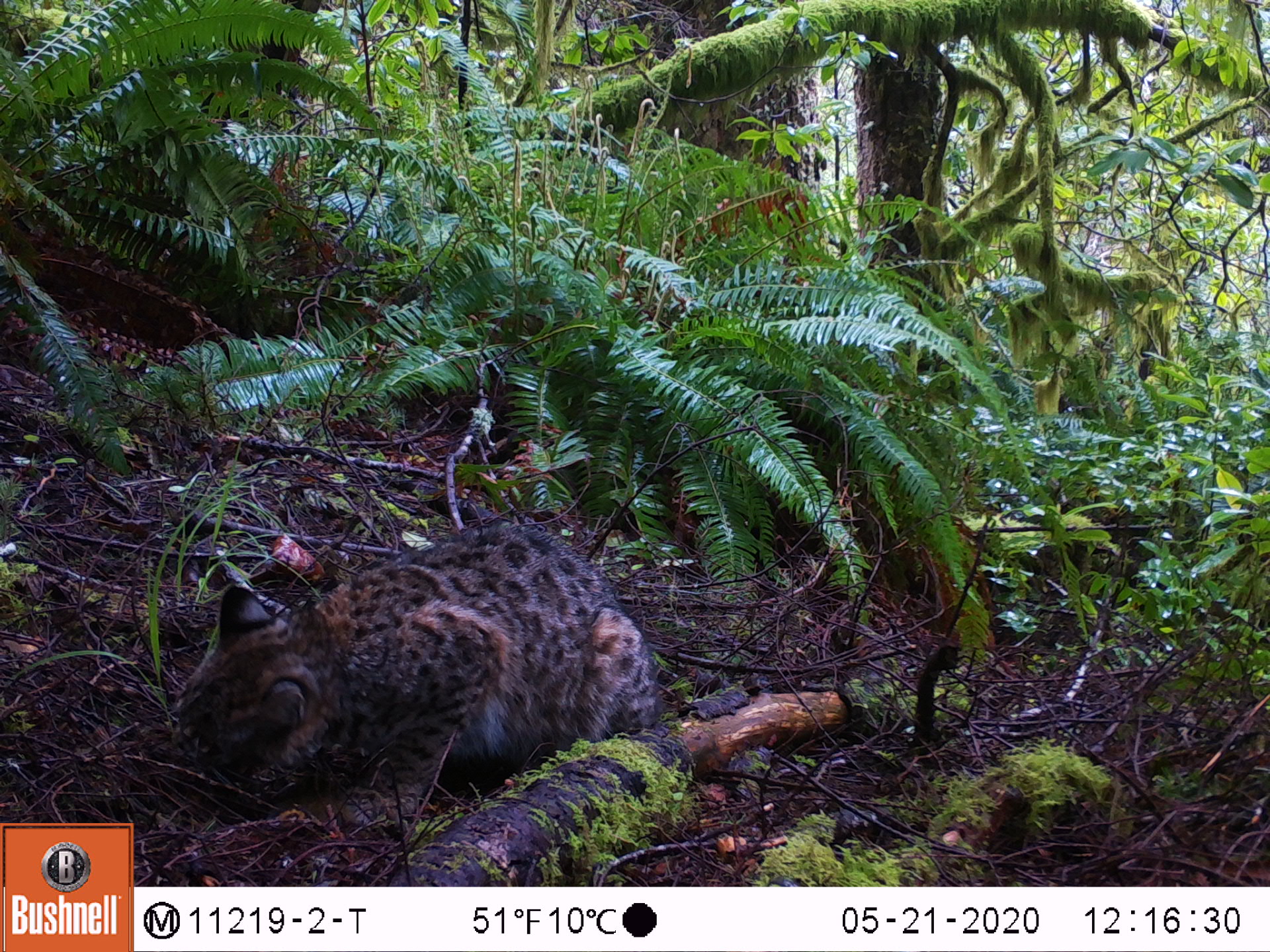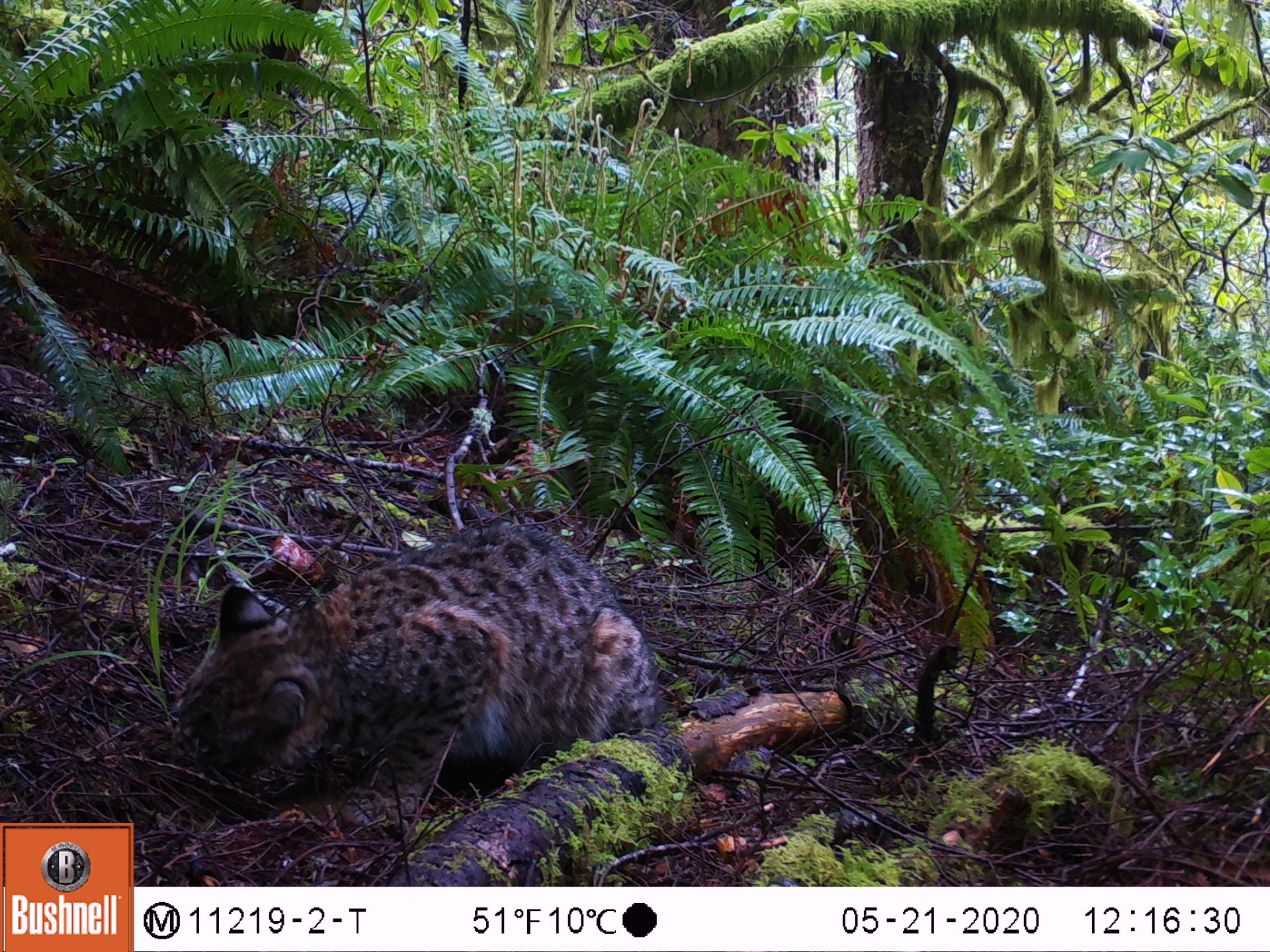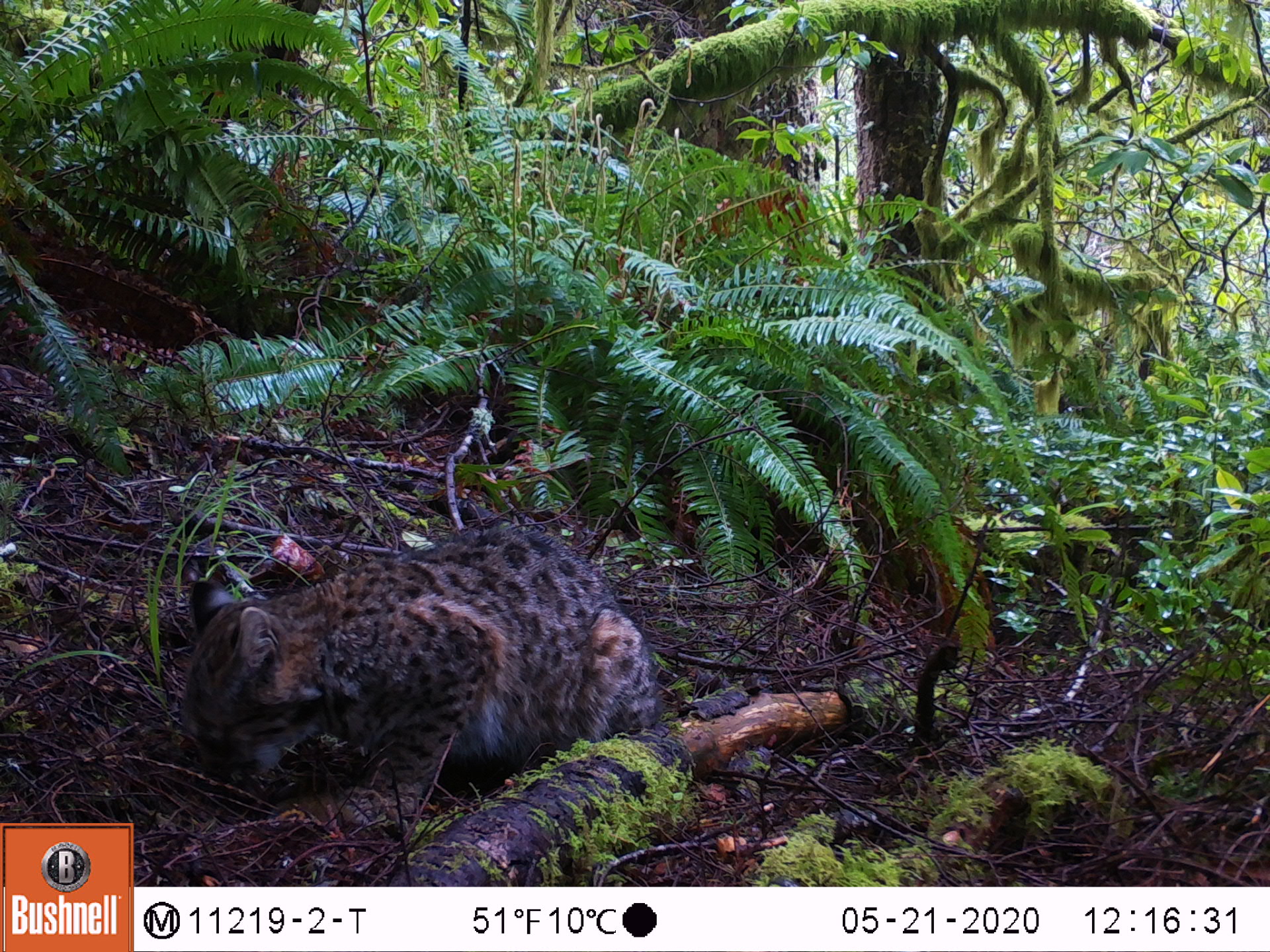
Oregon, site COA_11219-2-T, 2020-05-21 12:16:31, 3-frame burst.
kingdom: Animalia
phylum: Chordata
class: Mammalia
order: Carnivora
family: Felidae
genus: Lynx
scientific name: Lynx rufus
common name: bobcat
Bobcat (Lynx rufus).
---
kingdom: Animalia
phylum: Chordata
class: Mammalia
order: Rodentia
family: Sciuridae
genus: Neotamias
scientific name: Neotamias townsendii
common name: townsend's chipmunk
Townsend's chipmunk (Neotamias townsendii).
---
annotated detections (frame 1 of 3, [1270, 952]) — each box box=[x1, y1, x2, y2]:
bobcat: box=[165, 510, 675, 846]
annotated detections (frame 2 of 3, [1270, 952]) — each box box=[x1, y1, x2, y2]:
townsend's chipmunk: box=[163, 500, 662, 830]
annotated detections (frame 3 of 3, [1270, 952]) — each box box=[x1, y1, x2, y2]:
bobcat: box=[159, 514, 683, 837]